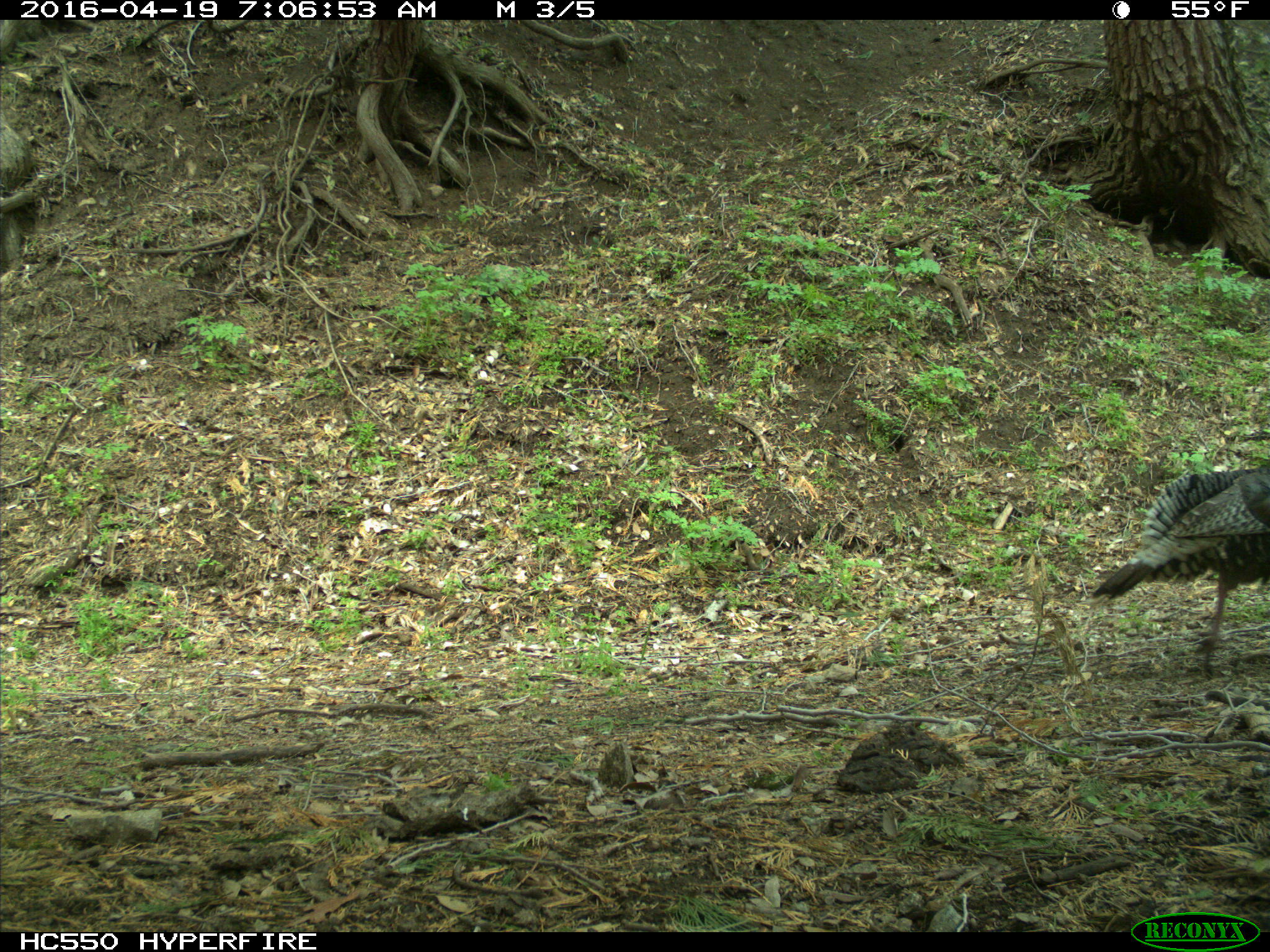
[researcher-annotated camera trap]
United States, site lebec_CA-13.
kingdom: Animalia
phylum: Chordata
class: Aves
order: Galliformes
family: Phasianidae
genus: Meleagris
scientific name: Meleagris gallopavo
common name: wild turkey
Meleagris gallopavo (wild turkey).